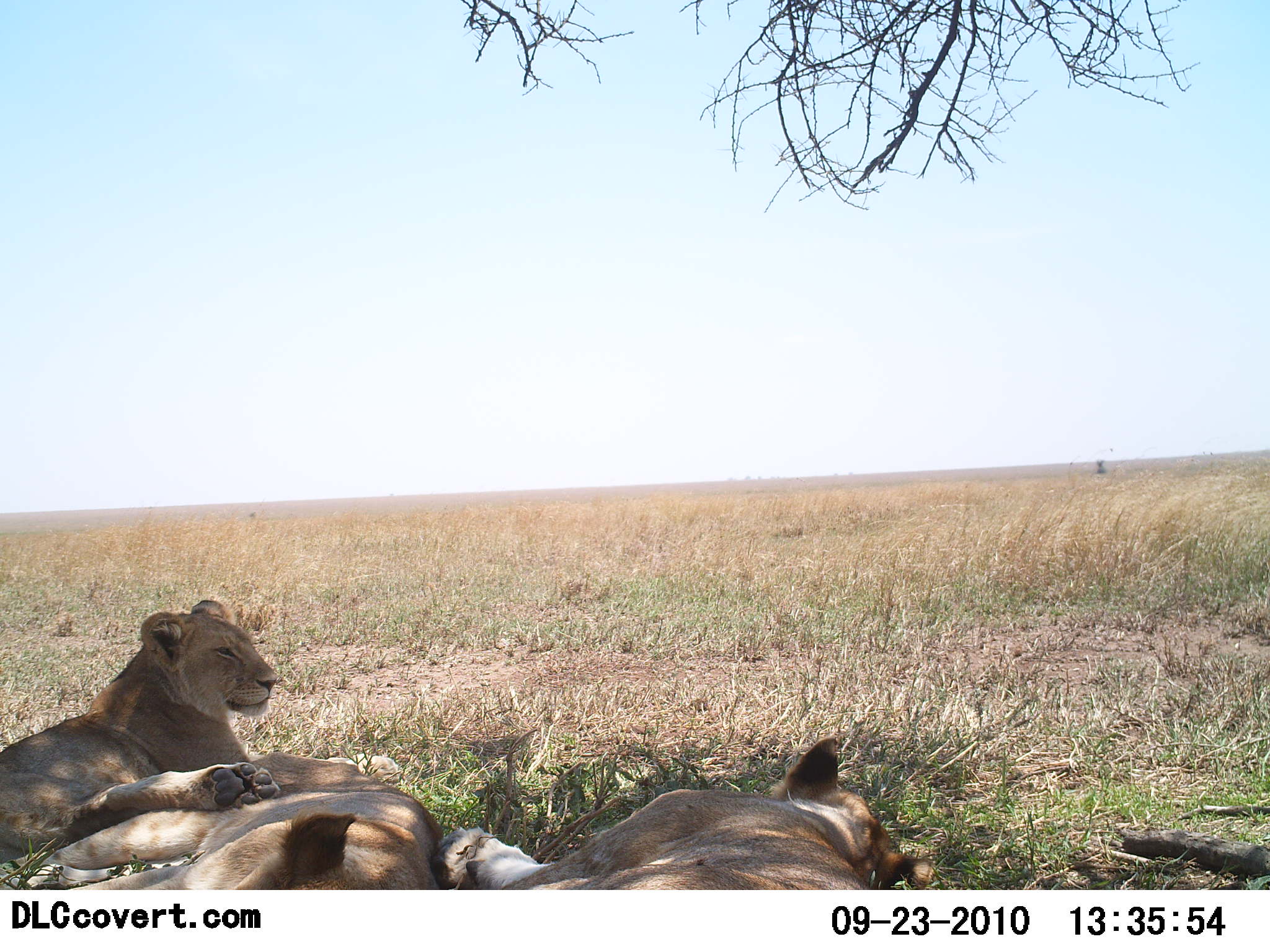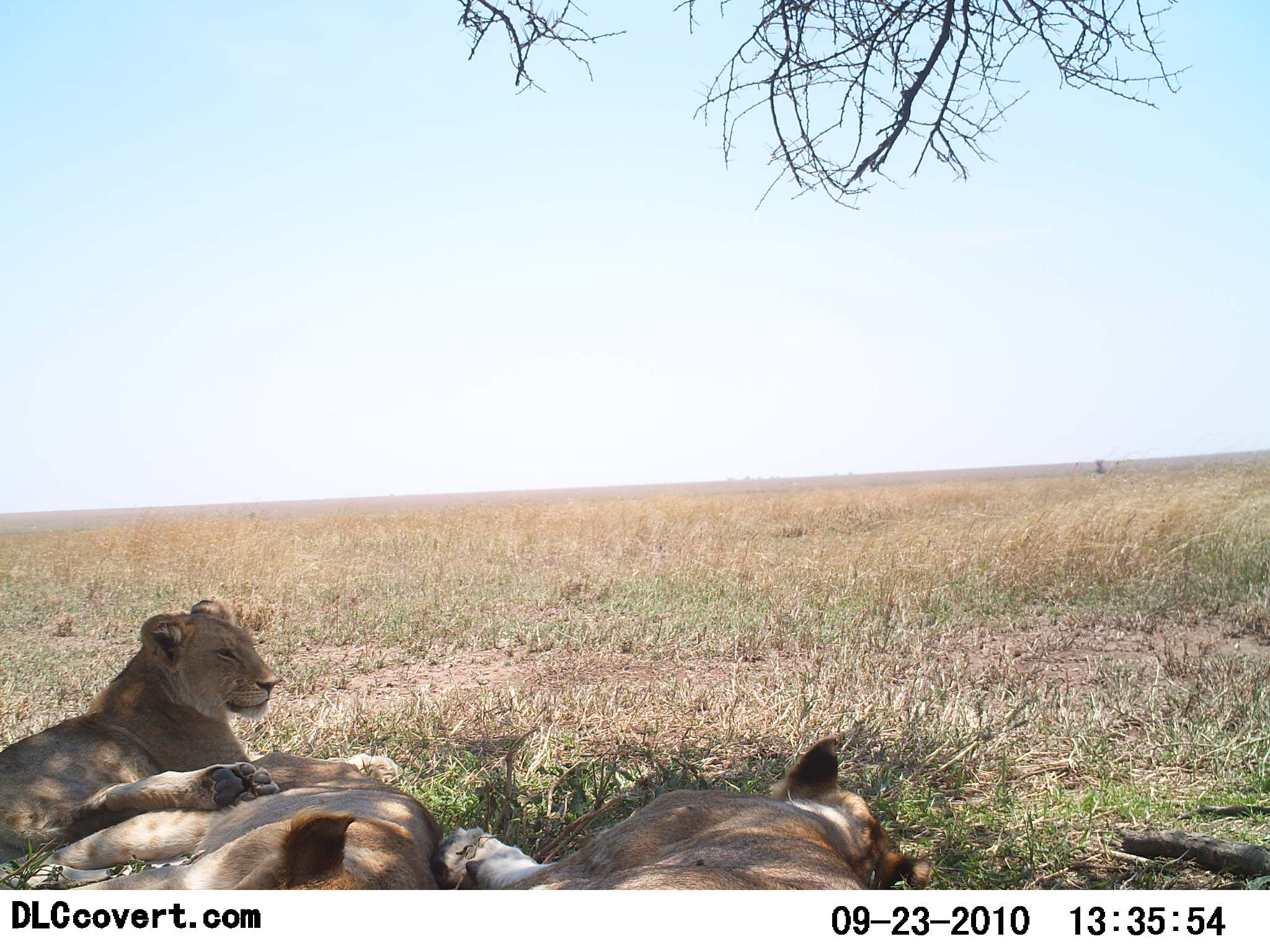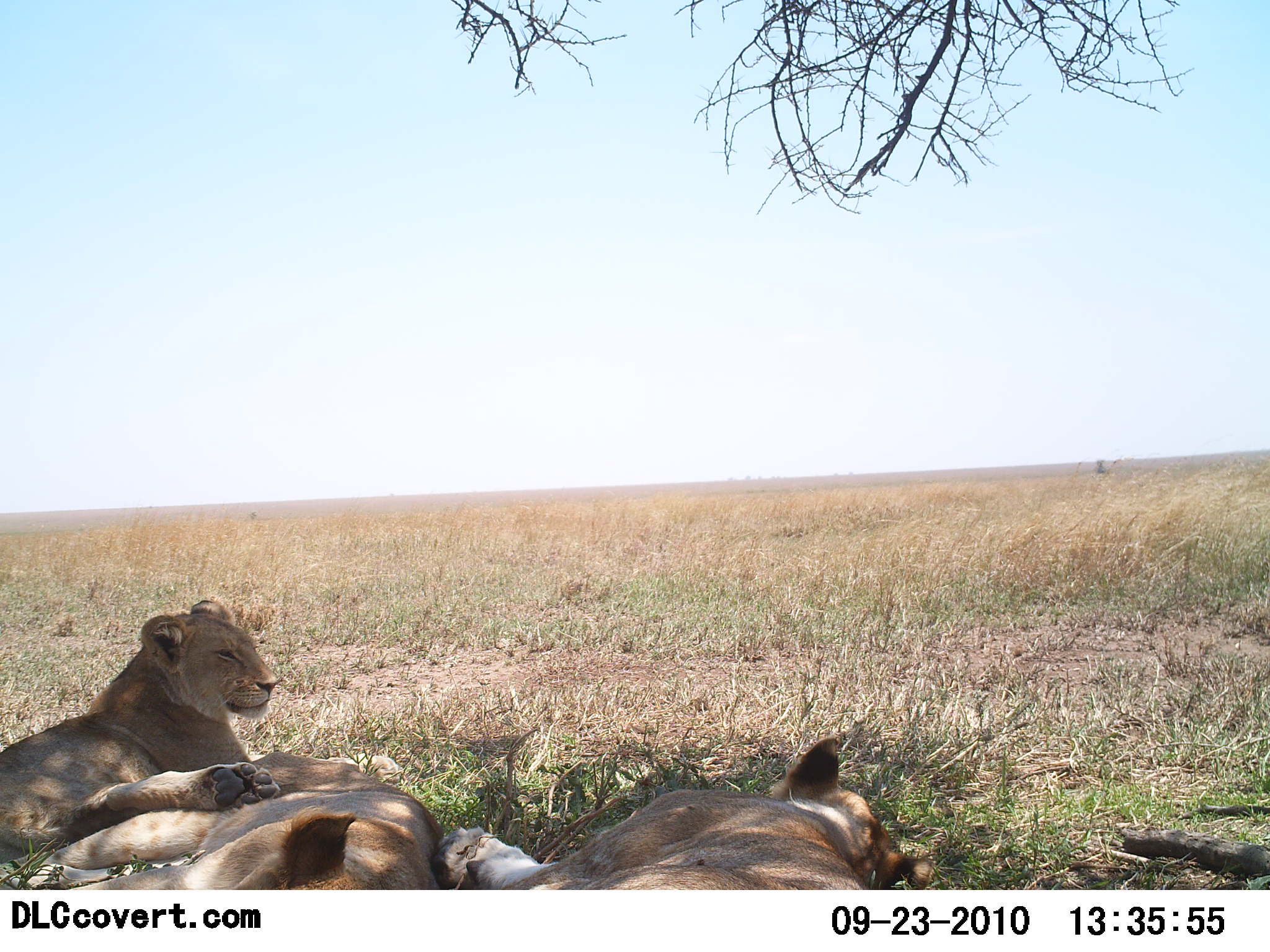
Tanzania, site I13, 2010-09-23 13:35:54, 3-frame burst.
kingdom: Animalia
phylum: Chordata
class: Mammalia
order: Carnivora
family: Felidae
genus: Panthera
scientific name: Panthera leo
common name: lion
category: lionfemale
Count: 3.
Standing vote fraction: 0%.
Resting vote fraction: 100%.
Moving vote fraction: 0%.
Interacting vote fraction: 0%.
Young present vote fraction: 0%.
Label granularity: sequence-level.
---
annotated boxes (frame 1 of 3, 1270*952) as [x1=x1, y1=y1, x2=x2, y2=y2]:
animal: [x1=0, y1=599, x2=401, y2=888]; [x1=428, y1=735, x2=935, y2=891]; [x1=0, y1=751, x2=446, y2=889]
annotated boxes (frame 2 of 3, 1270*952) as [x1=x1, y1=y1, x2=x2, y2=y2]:
animal: [x1=0, y1=599, x2=401, y2=889]; [x1=428, y1=735, x2=935, y2=891]; [x1=0, y1=751, x2=446, y2=889]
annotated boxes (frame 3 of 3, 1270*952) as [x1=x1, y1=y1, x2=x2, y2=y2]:
animal: [x1=0, y1=599, x2=401, y2=889]; [x1=428, y1=735, x2=935, y2=891]; [x1=0, y1=751, x2=446, y2=889]